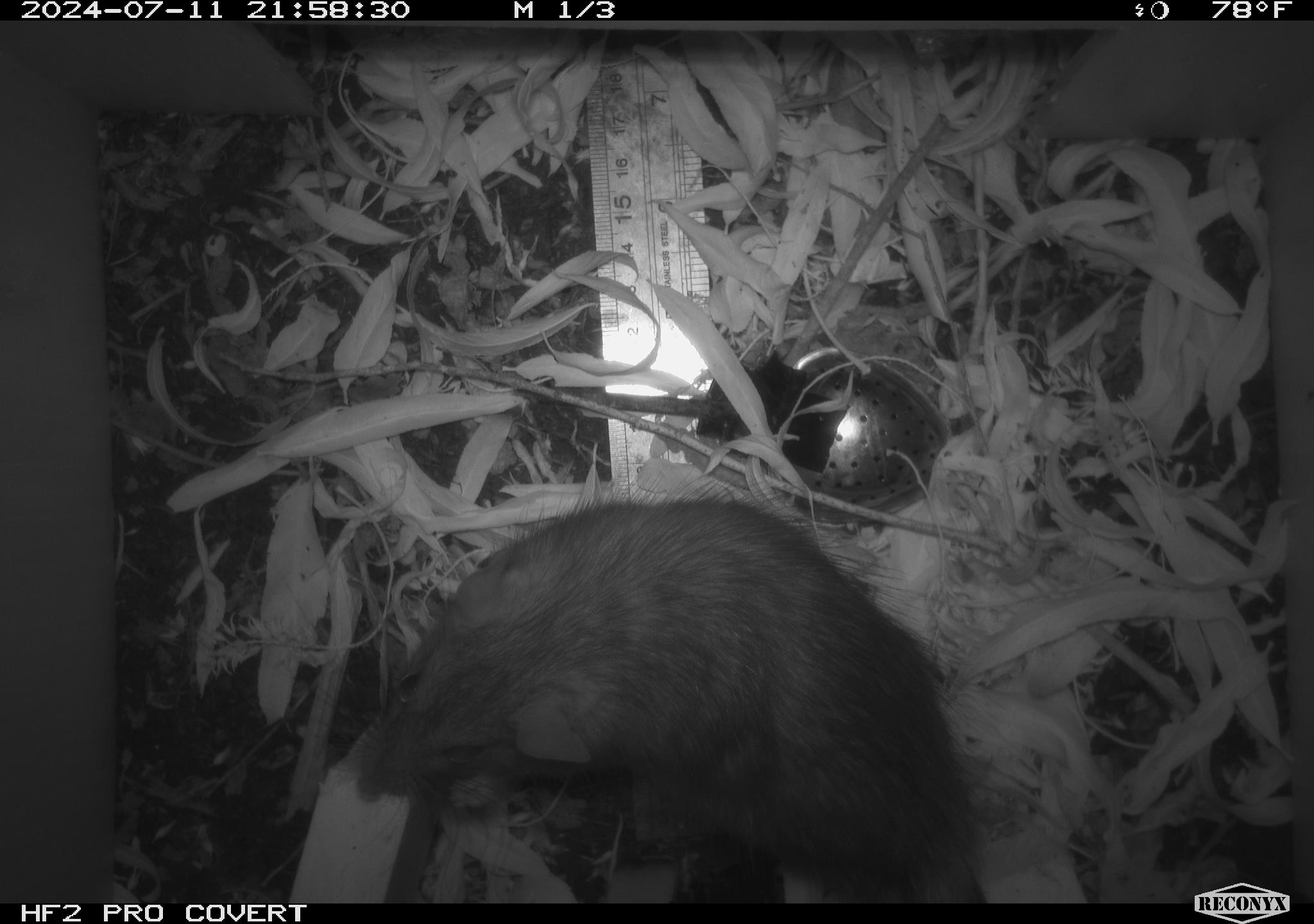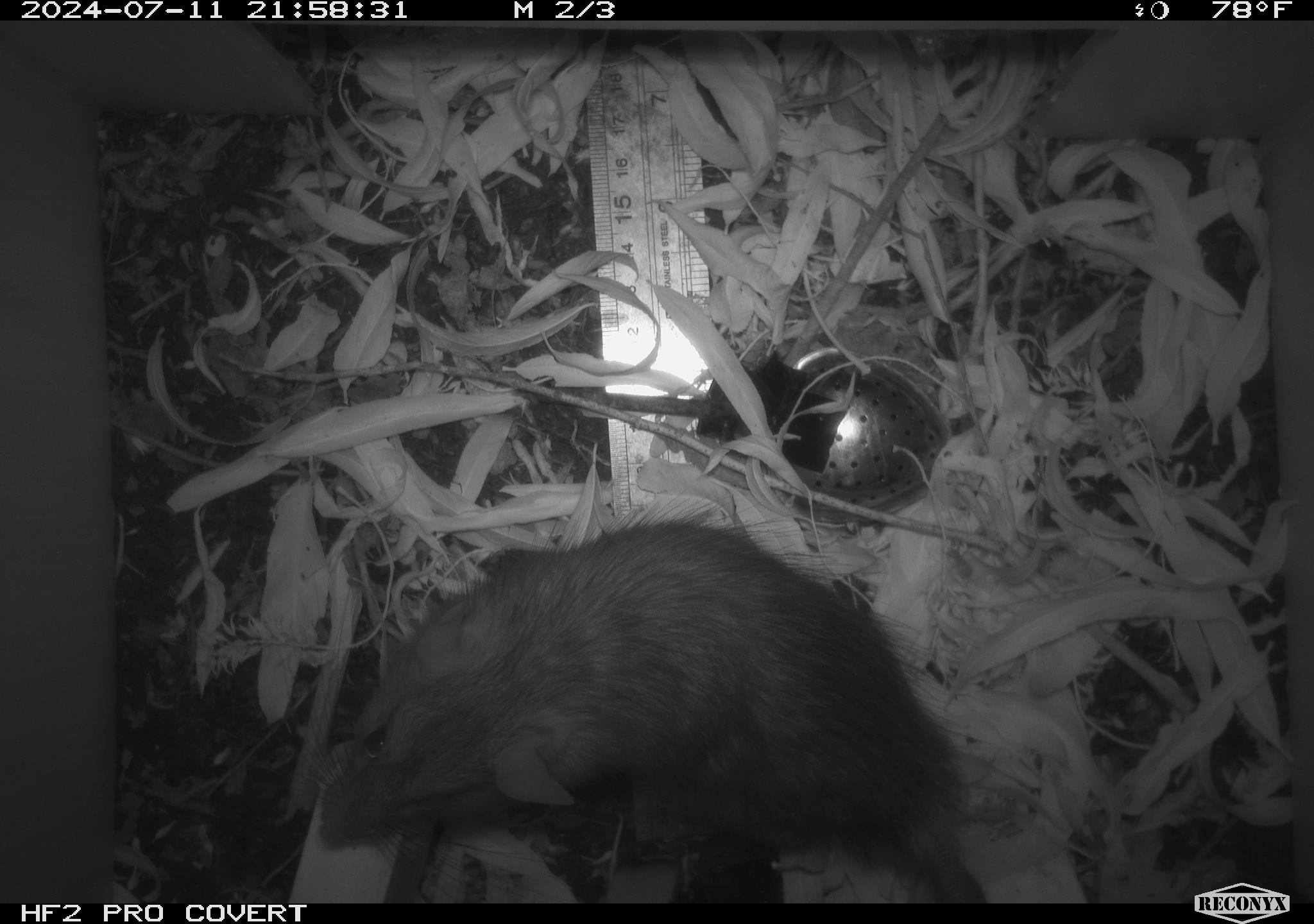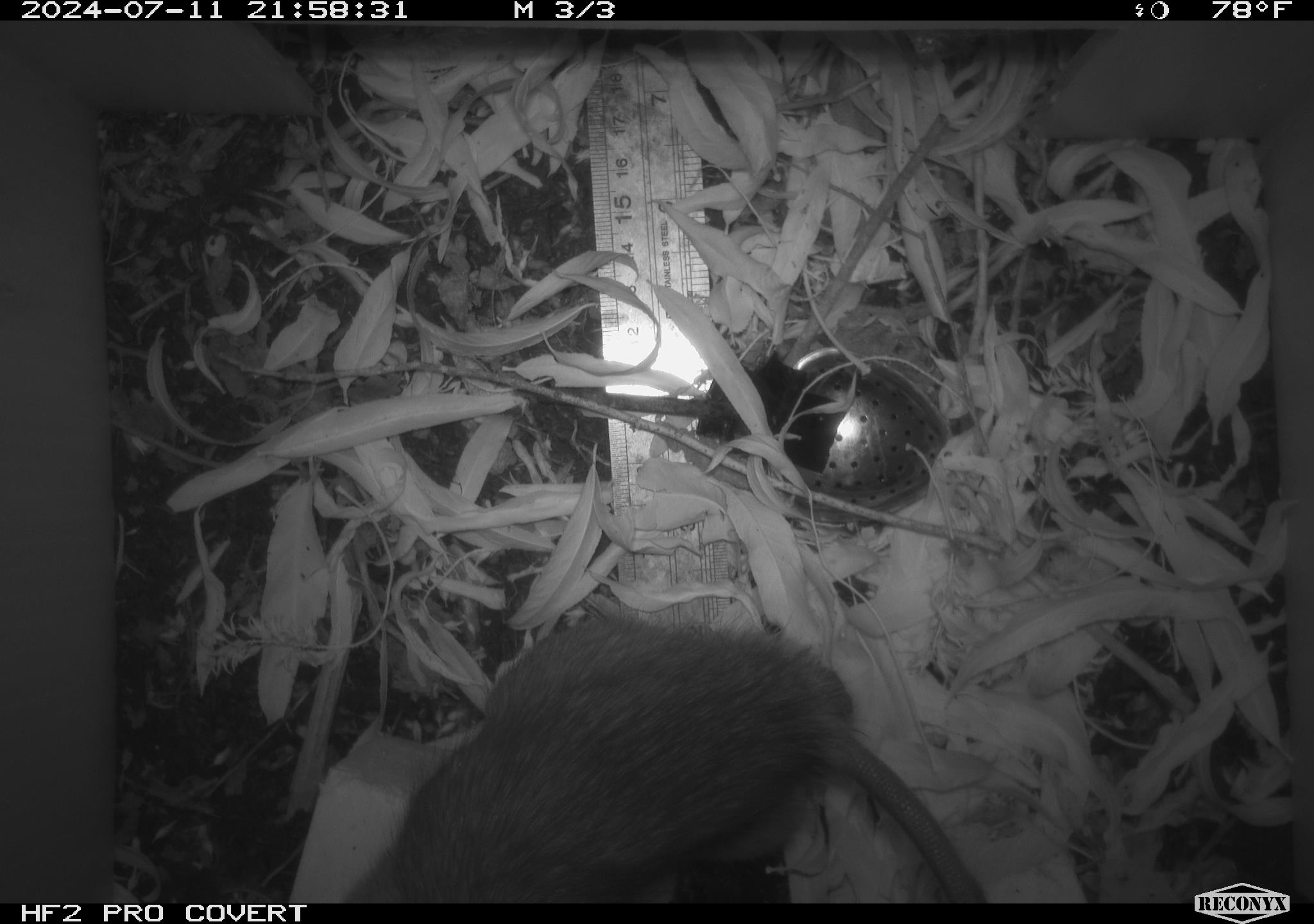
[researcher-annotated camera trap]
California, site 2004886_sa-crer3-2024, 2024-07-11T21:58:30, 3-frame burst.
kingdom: Animalia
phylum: Chordata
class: Mammalia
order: Rodentia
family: Muridae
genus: Rattus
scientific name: Rattus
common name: rat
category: rattus species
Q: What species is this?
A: Rattus species (rat) (Rattus).